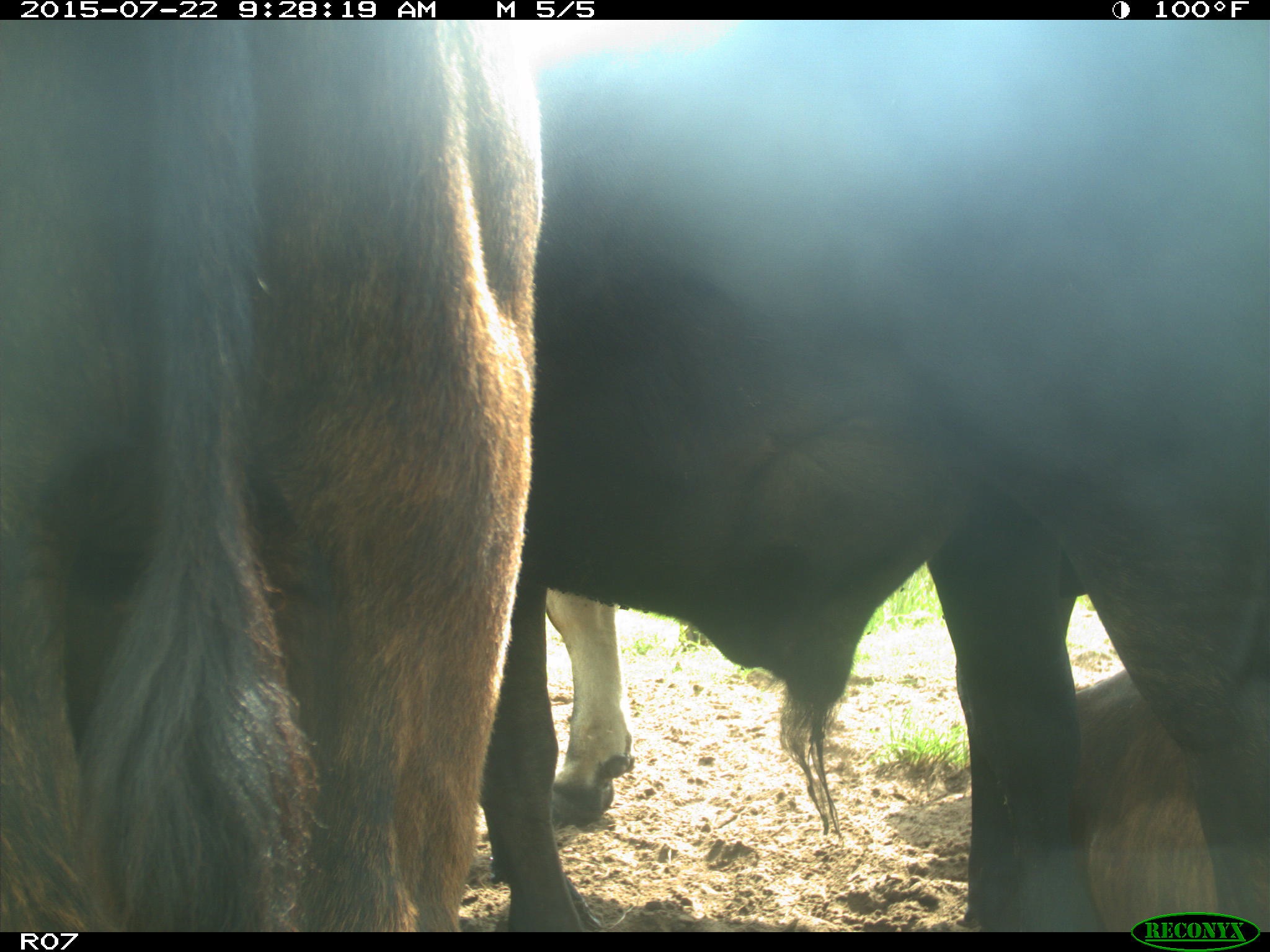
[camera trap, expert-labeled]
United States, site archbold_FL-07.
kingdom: Animalia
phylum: Chordata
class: Mammalia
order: Artiodactyla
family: Bovidae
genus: Bos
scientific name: Bos taurus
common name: domestic cow